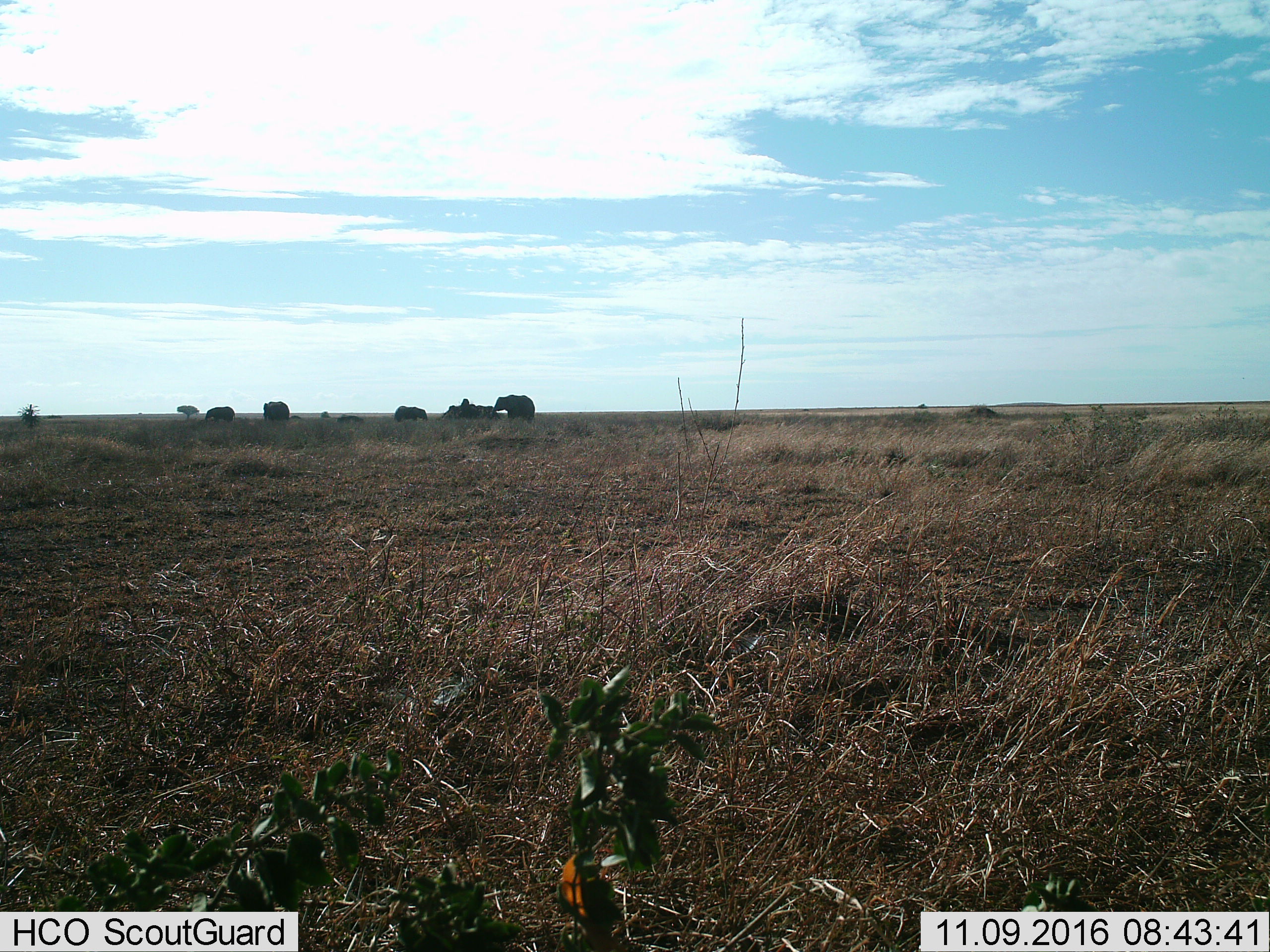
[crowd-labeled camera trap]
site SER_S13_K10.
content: unidentified animal